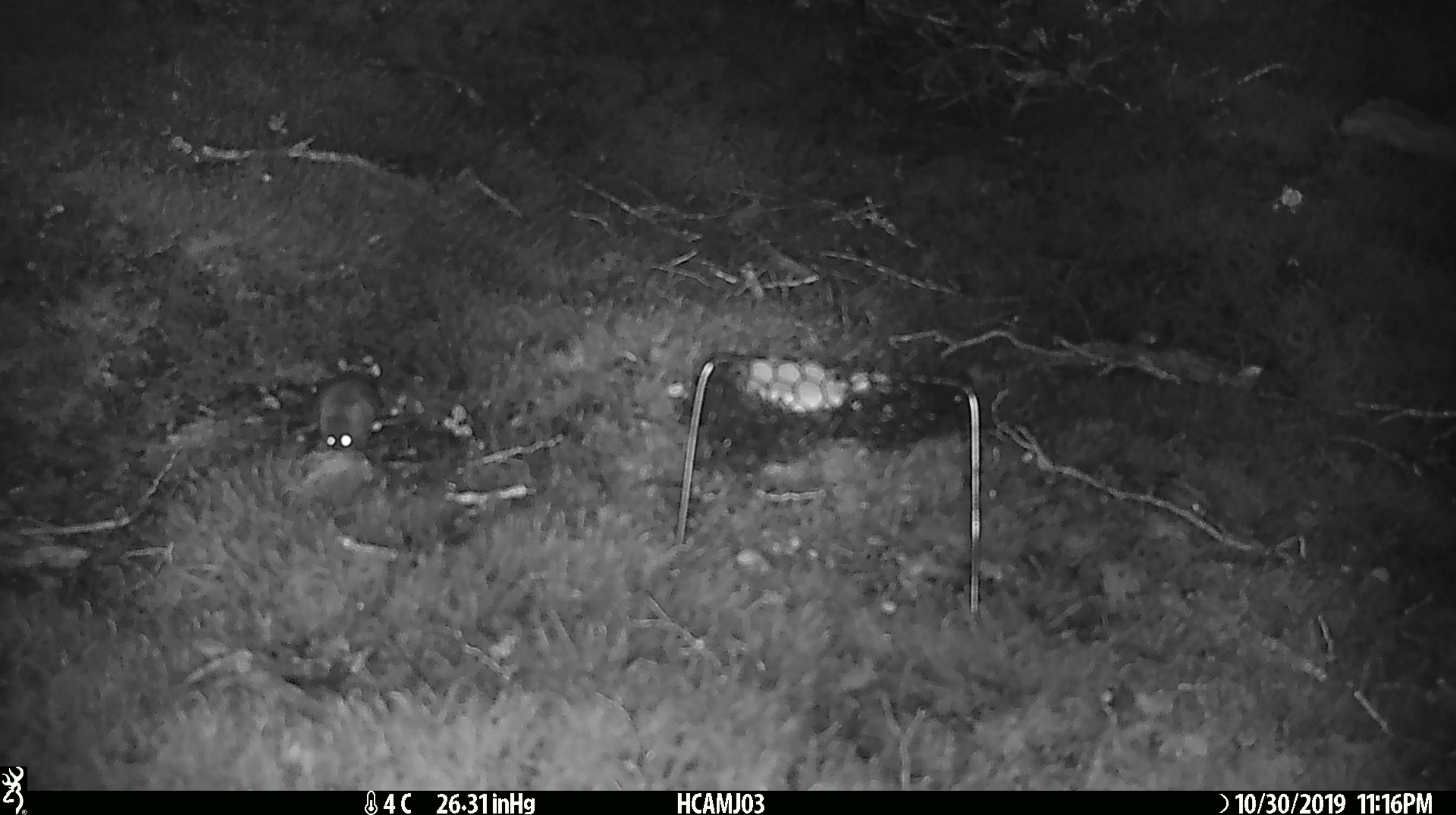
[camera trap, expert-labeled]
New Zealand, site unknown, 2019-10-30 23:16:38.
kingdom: Animalia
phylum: Chordata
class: Mammalia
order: Rodentia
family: Muridae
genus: Mus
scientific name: Mus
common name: mouse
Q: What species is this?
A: Mouse (Mus).